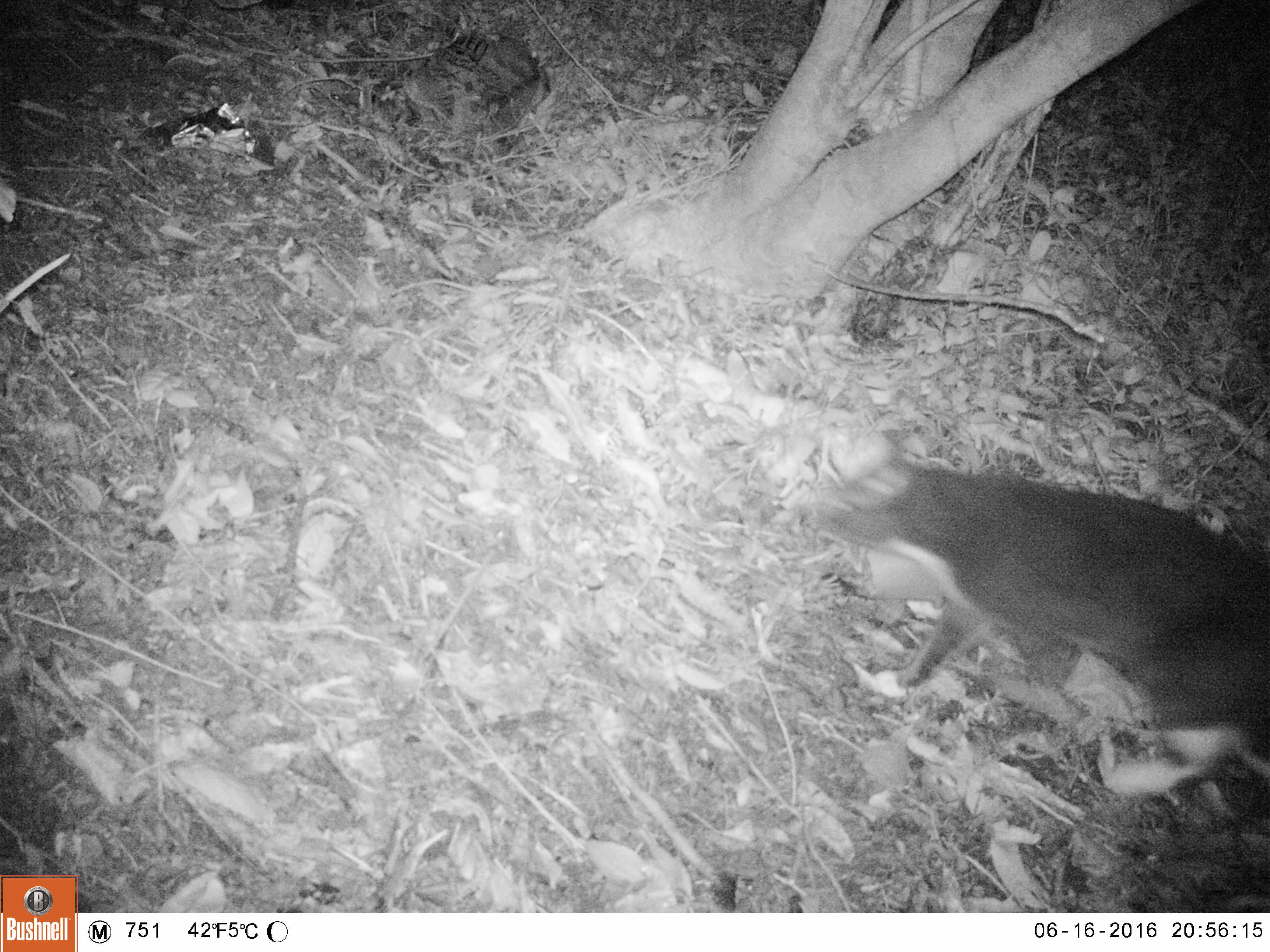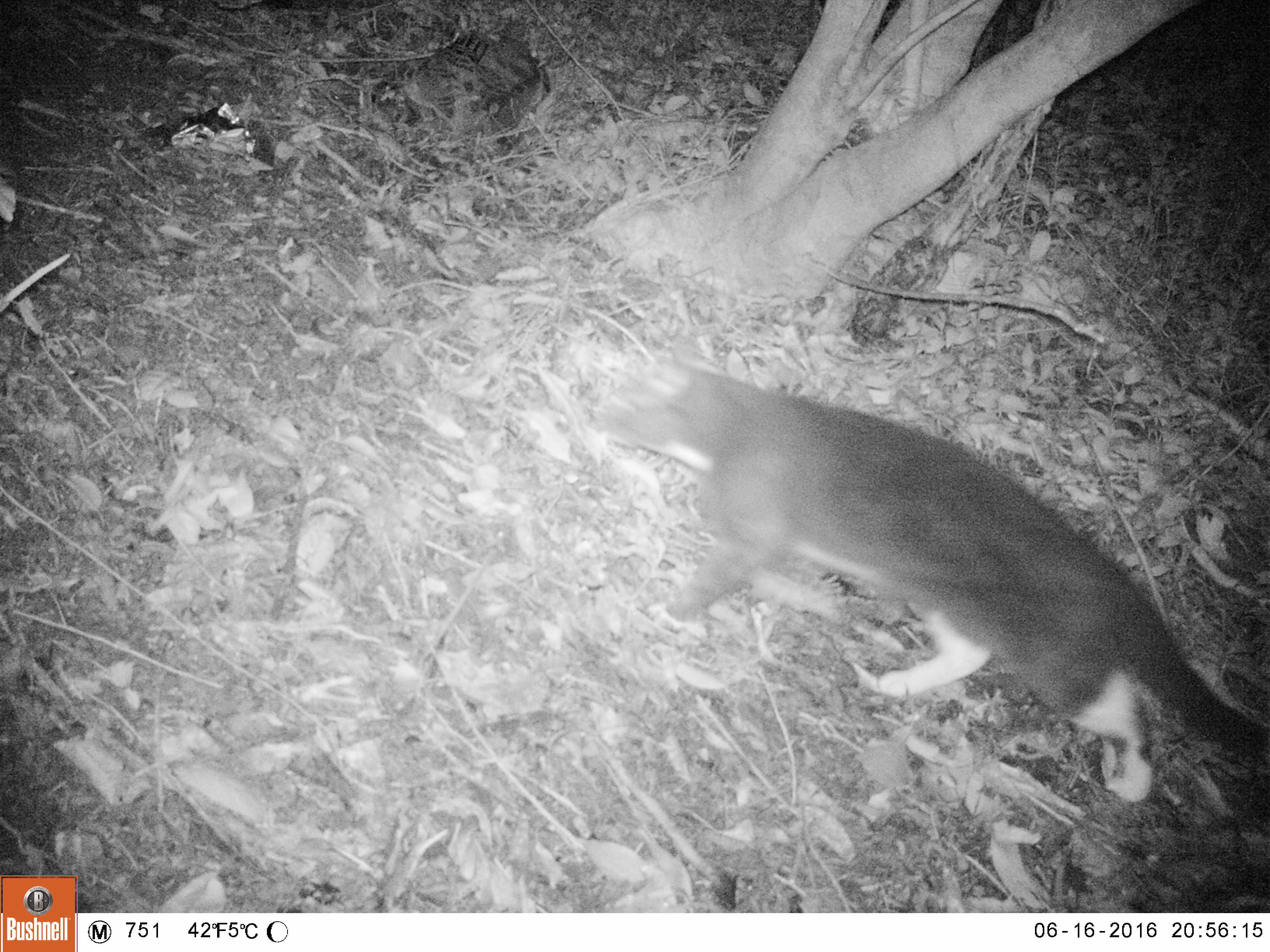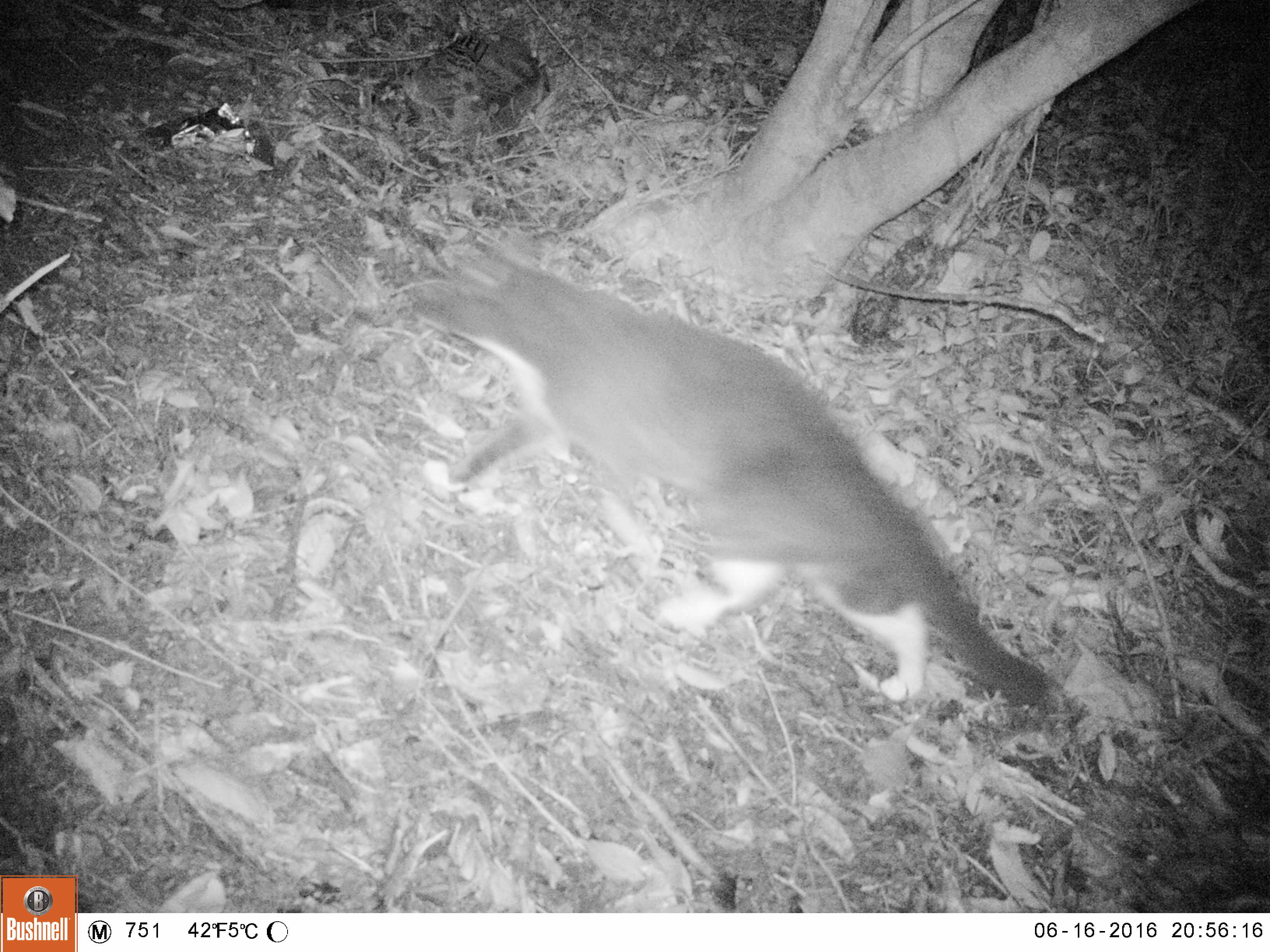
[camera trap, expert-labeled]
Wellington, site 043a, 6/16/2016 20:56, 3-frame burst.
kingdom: Animalia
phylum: Chordata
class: Mammalia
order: Carnivora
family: Felidae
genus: Felis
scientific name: Felis catus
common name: cat